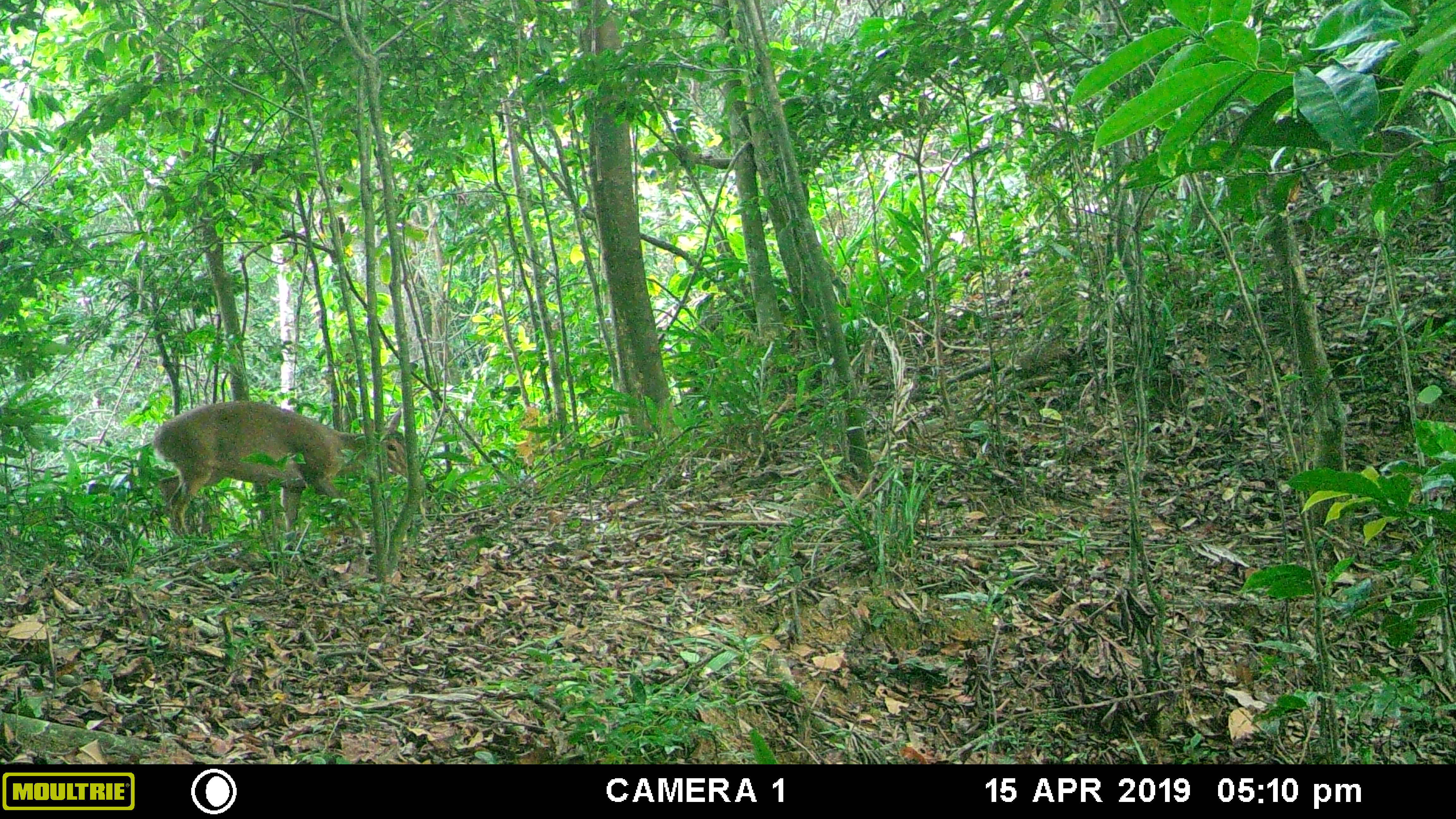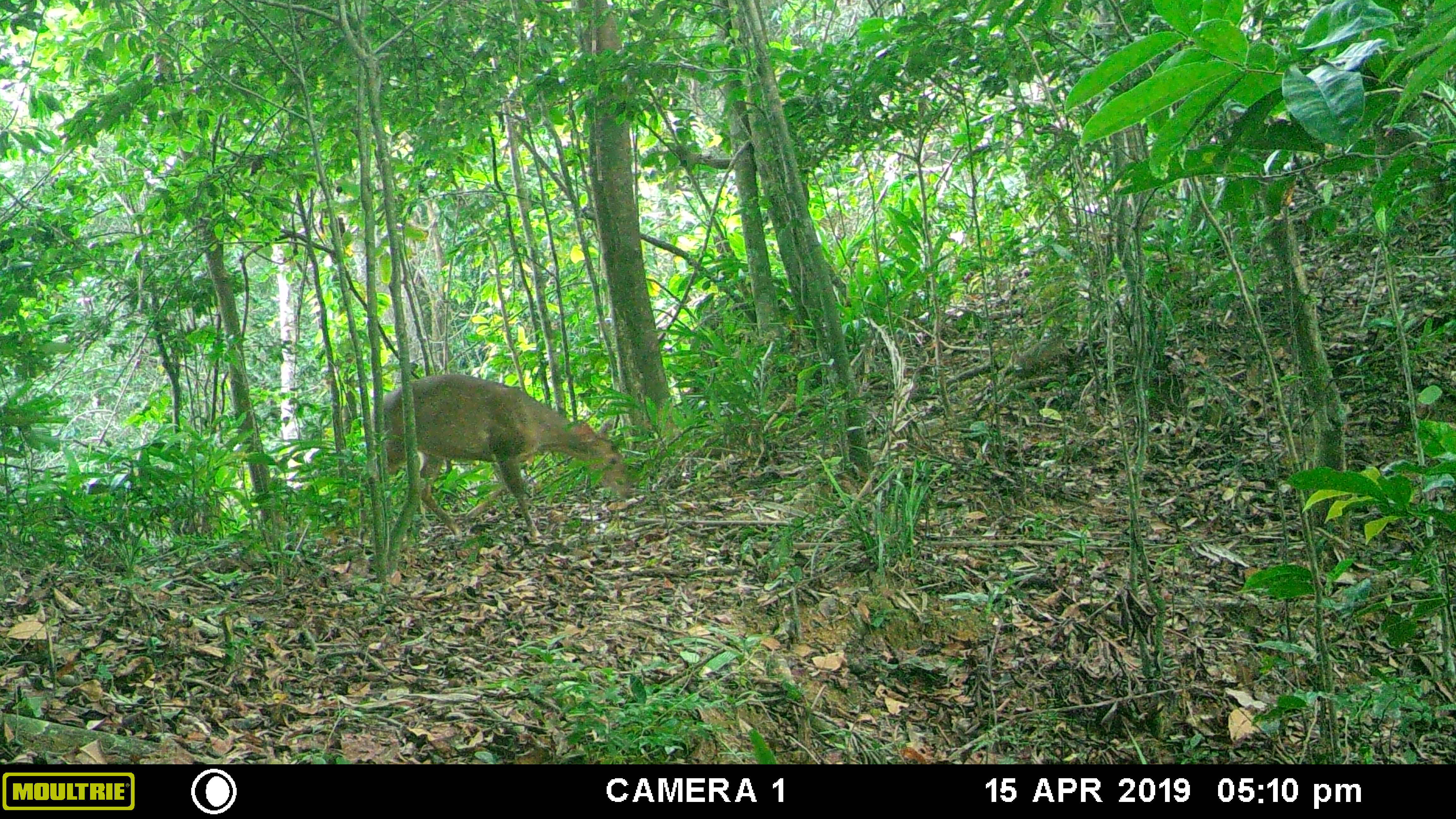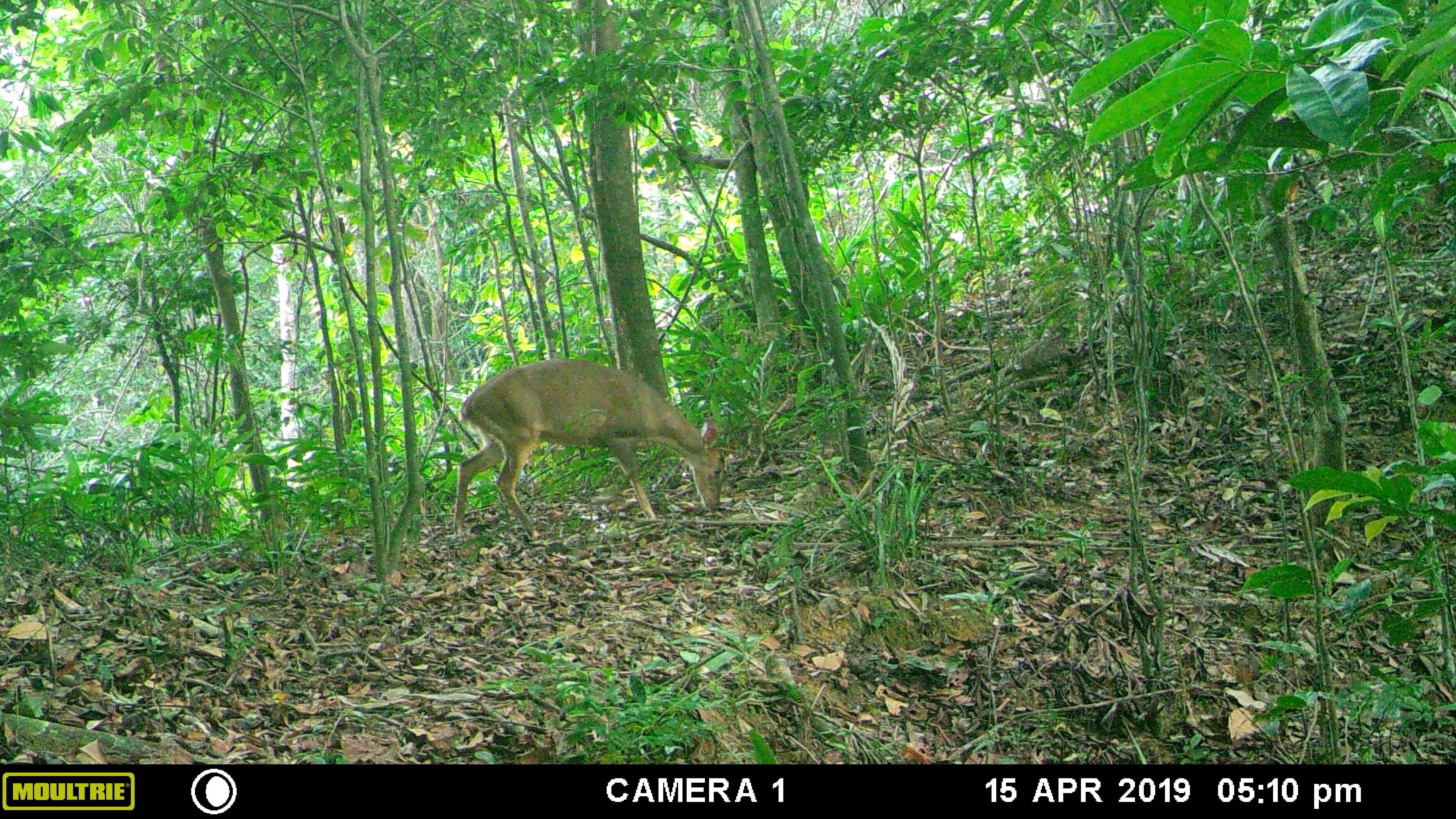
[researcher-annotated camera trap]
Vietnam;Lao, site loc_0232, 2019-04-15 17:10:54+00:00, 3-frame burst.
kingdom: Animalia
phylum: Chordata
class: Mammalia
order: Artiodactyla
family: Cervidae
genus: Muntiacus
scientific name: Muntiacus vuquangensis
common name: large-antlered muntjac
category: large antlered muntjac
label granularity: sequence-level